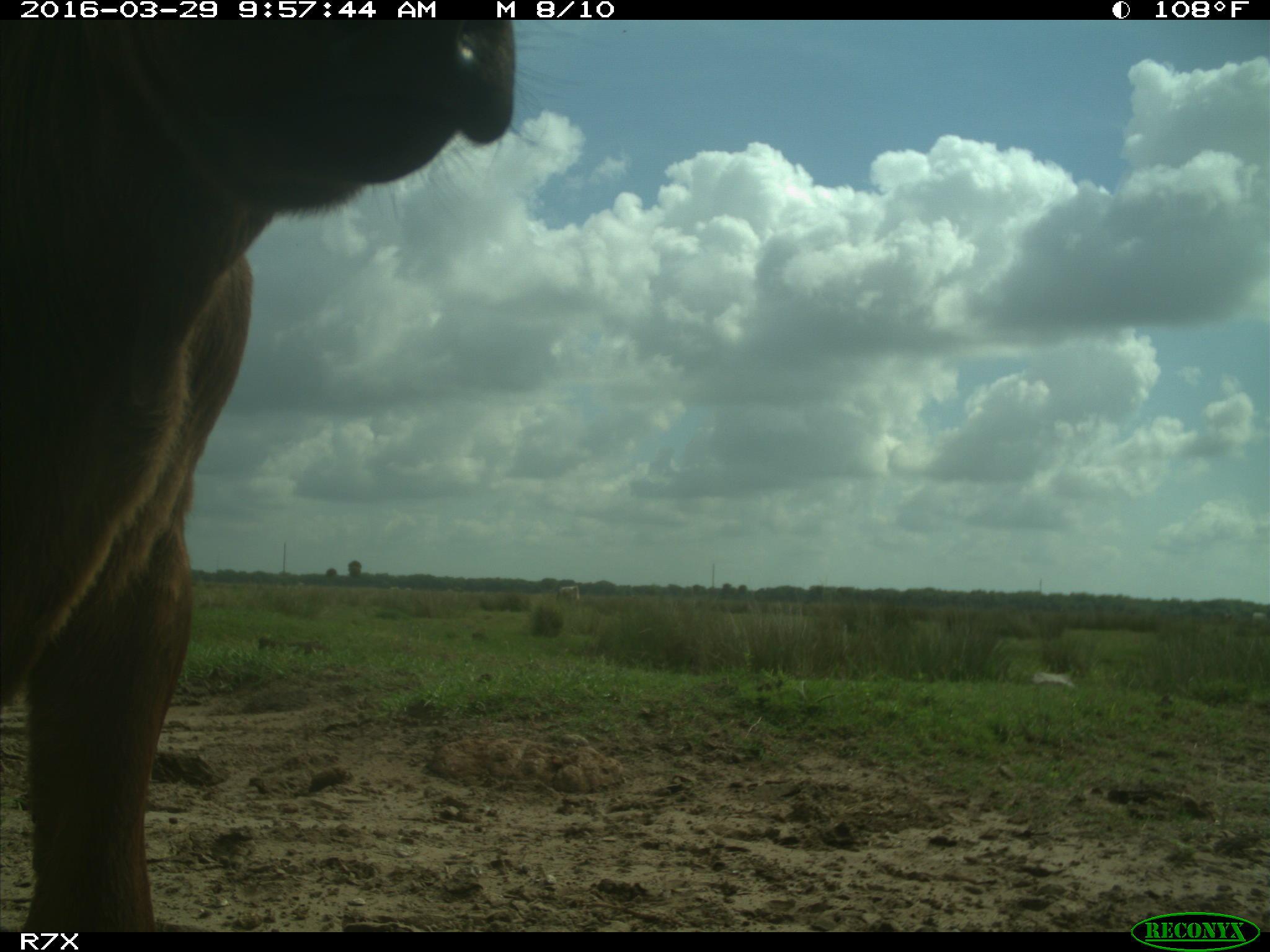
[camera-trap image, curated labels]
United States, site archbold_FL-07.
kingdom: Animalia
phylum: Chordata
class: Mammalia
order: Artiodactyla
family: Bovidae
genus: Bos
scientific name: Bos taurus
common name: domestic cow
Bos taurus (domestic cow).